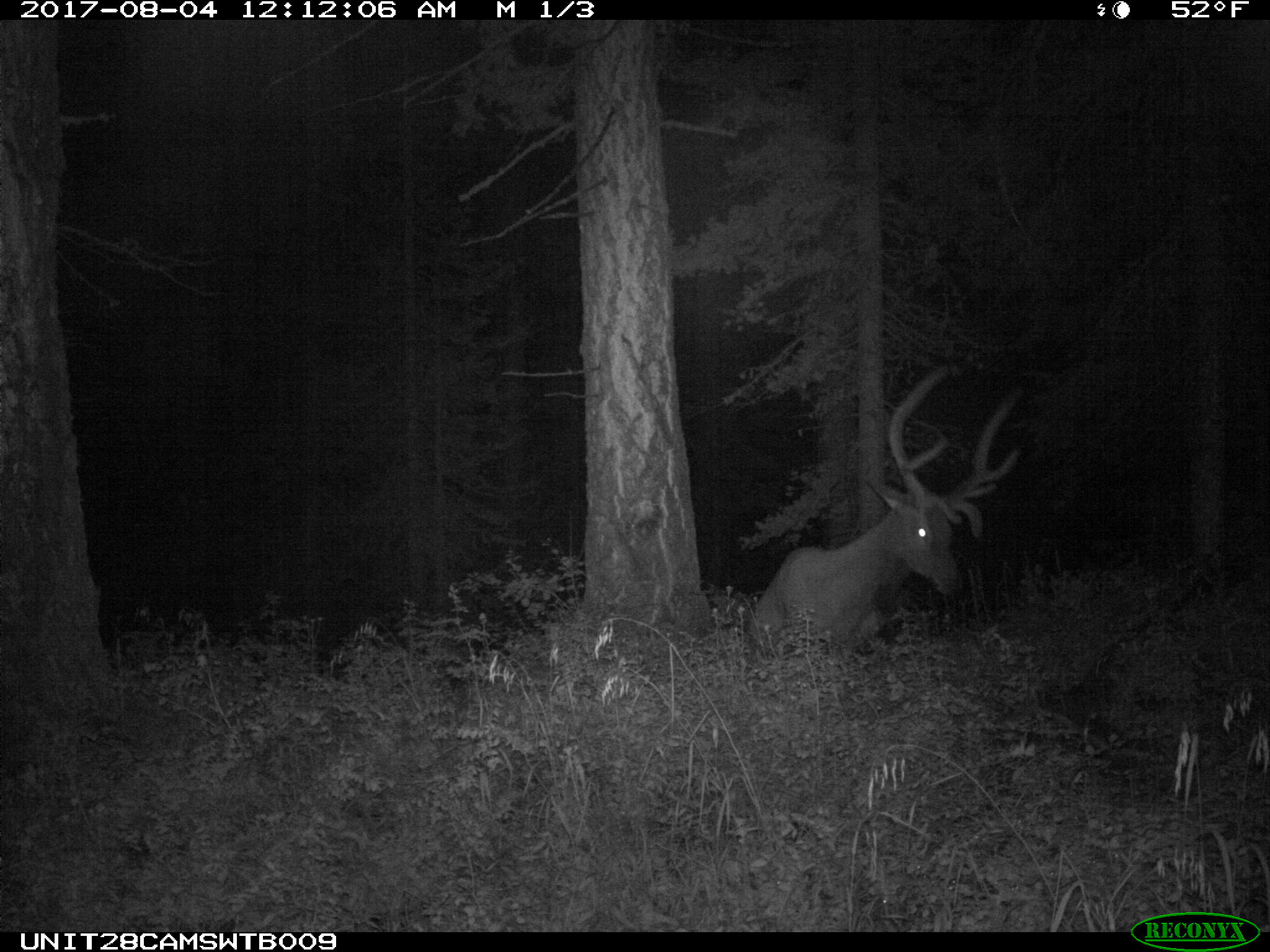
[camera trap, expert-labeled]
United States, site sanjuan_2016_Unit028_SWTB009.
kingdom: Animalia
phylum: Chordata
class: Mammalia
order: Artiodactyla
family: Cervidae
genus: Cervus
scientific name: Cervus elaphus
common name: red deer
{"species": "Cervus elaphus (red deer)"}